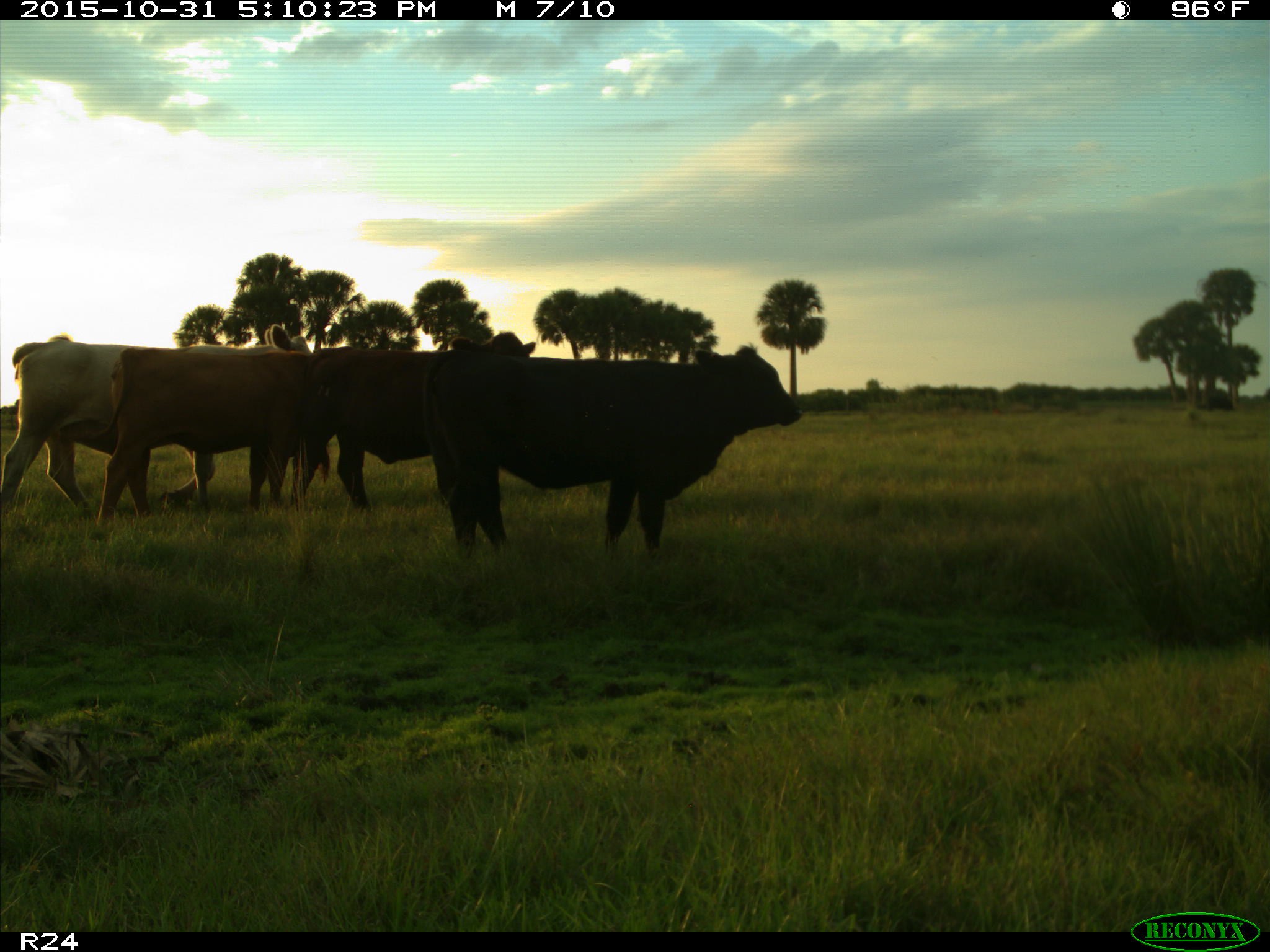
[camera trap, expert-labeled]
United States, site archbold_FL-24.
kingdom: Animalia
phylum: Chordata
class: Mammalia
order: Artiodactyla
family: Bovidae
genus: Bos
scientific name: Bos taurus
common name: domestic cow